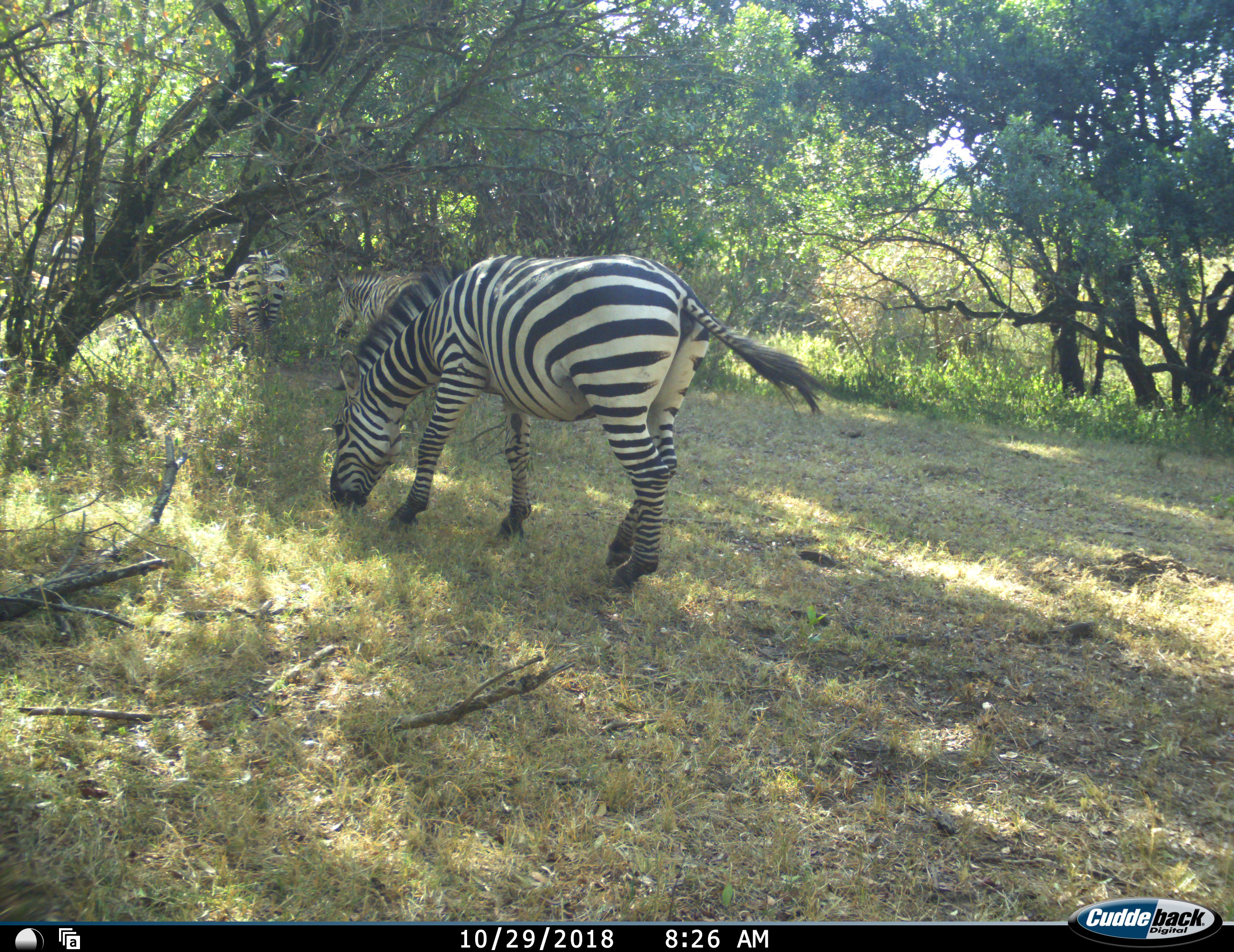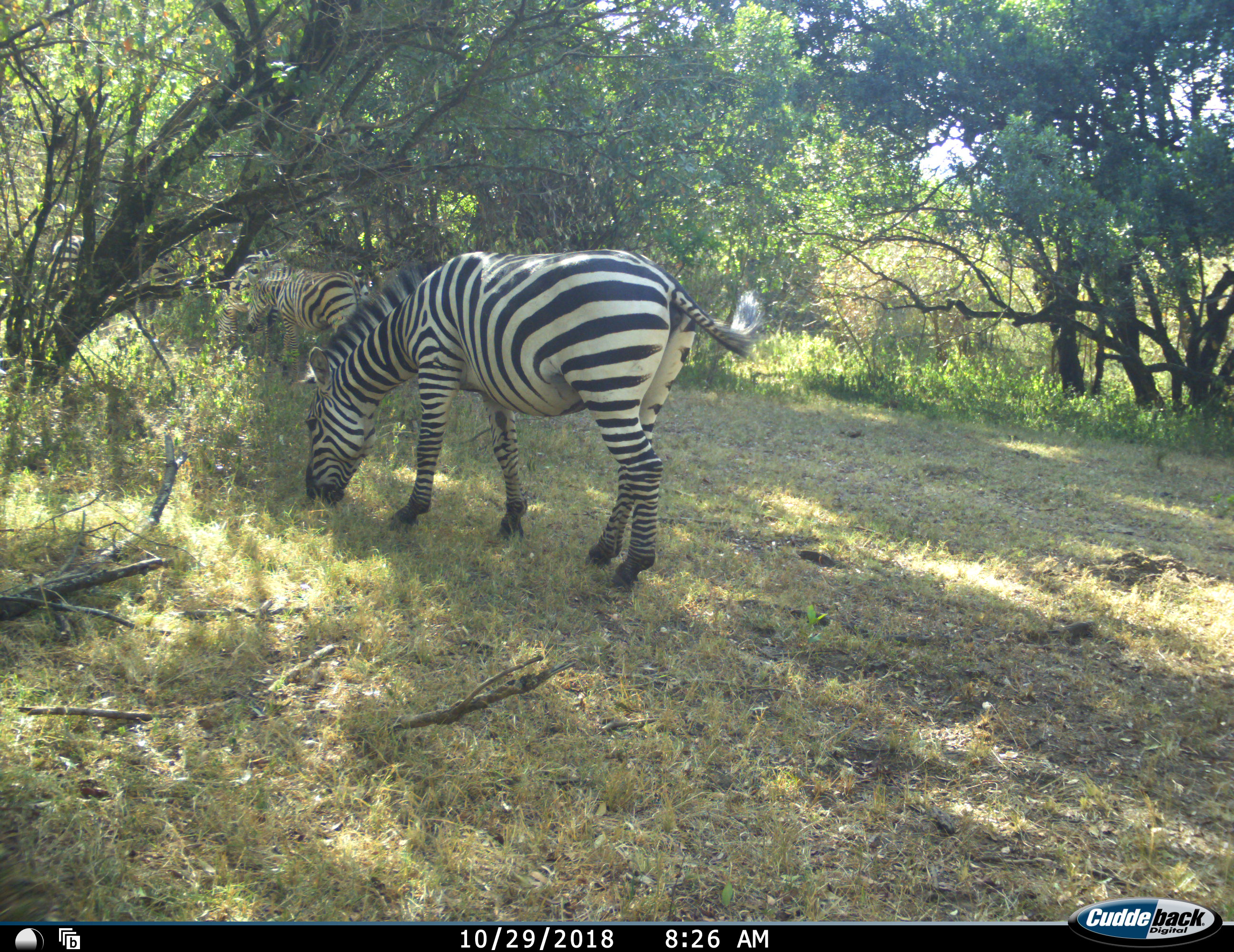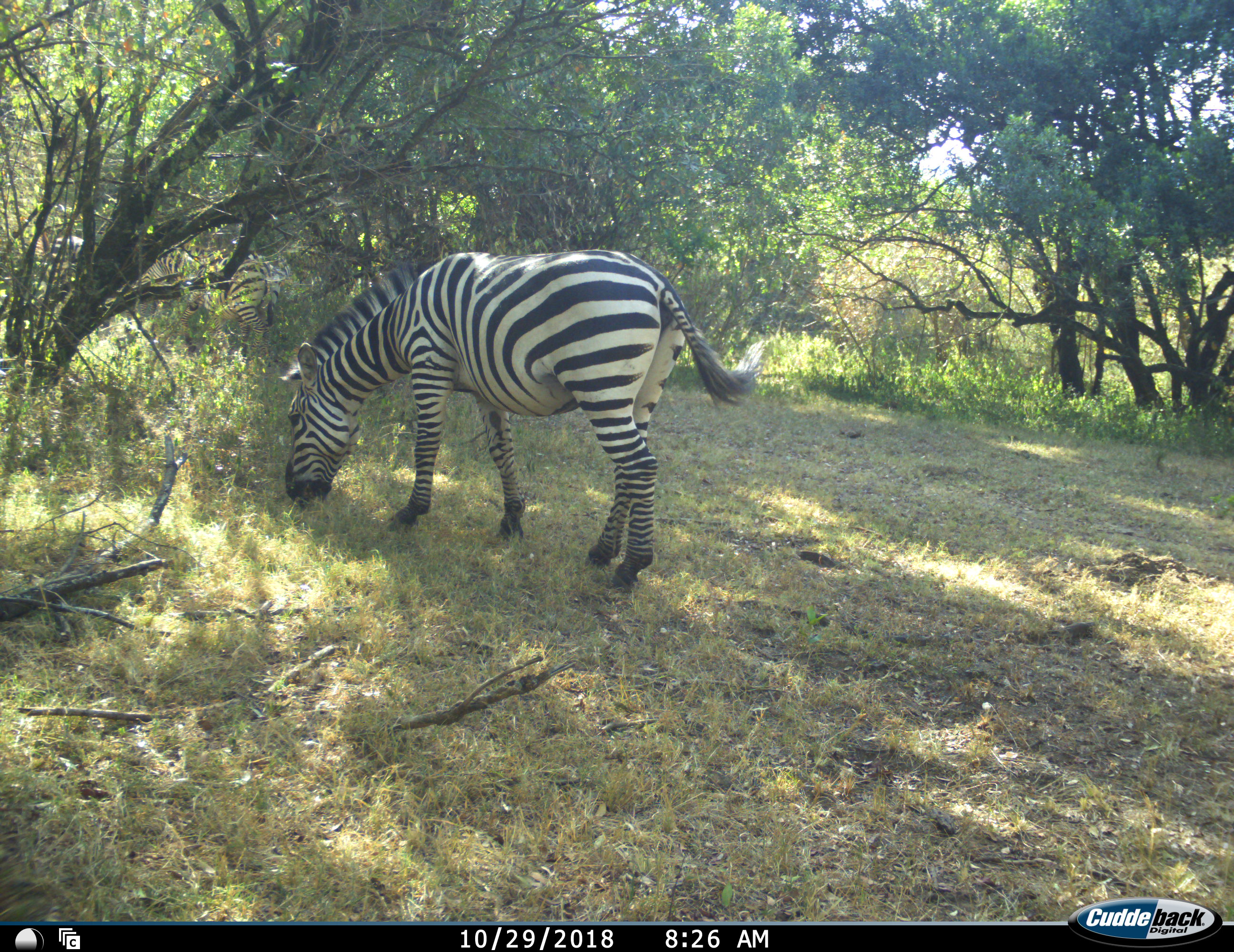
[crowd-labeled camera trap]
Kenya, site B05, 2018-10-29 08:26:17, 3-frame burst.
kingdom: Animalia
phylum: Chordata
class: Mammalia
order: Perissodactyla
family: Equidae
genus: Equus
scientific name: Equus quagga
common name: plains zebra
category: zebra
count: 4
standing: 20%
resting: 0%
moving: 60%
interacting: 0%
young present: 10%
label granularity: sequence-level